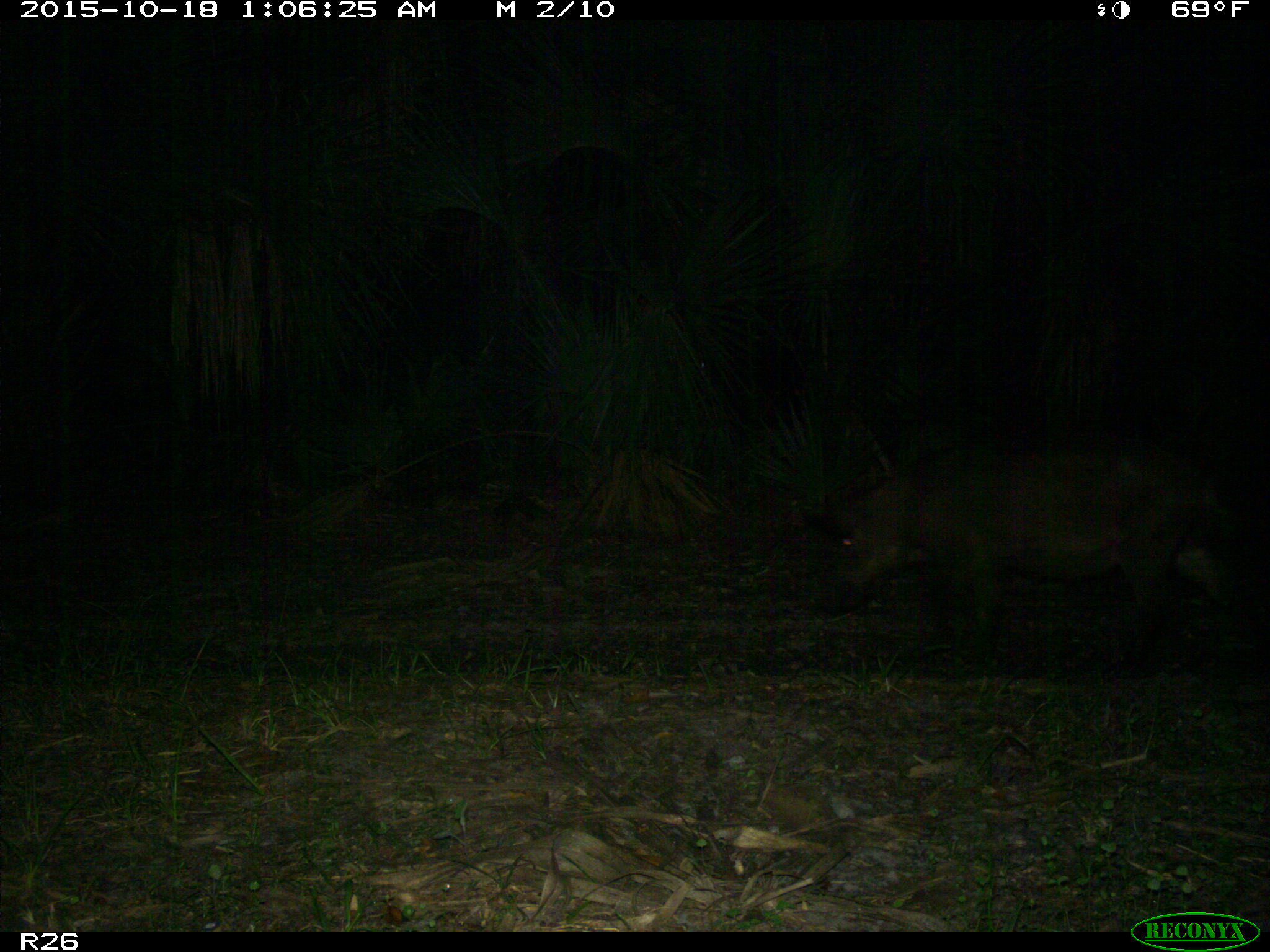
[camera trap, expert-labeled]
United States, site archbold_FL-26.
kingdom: Animalia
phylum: Chordata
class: Mammalia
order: Artiodactyla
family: Suidae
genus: Sus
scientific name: Sus scrofa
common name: wild boar